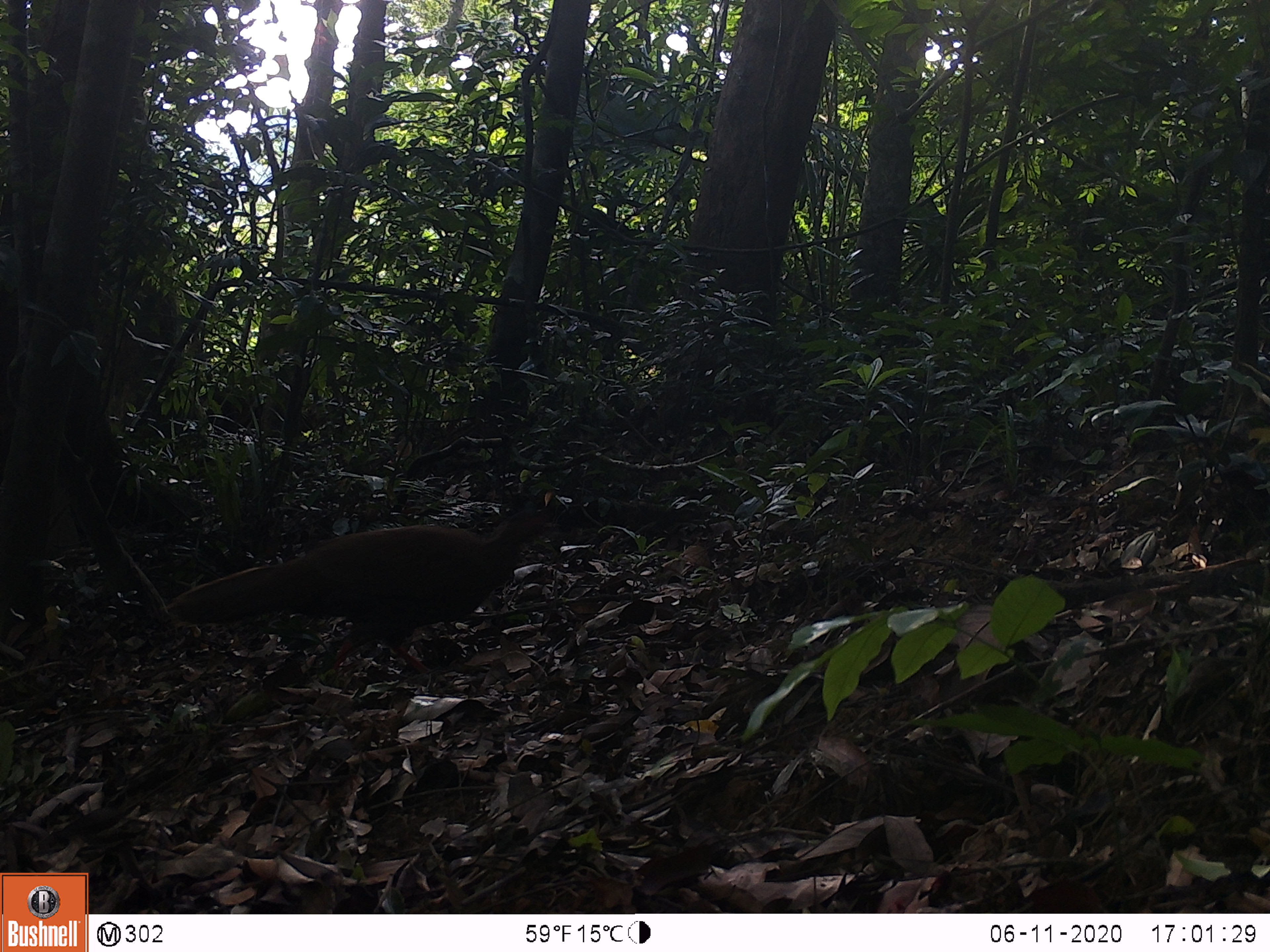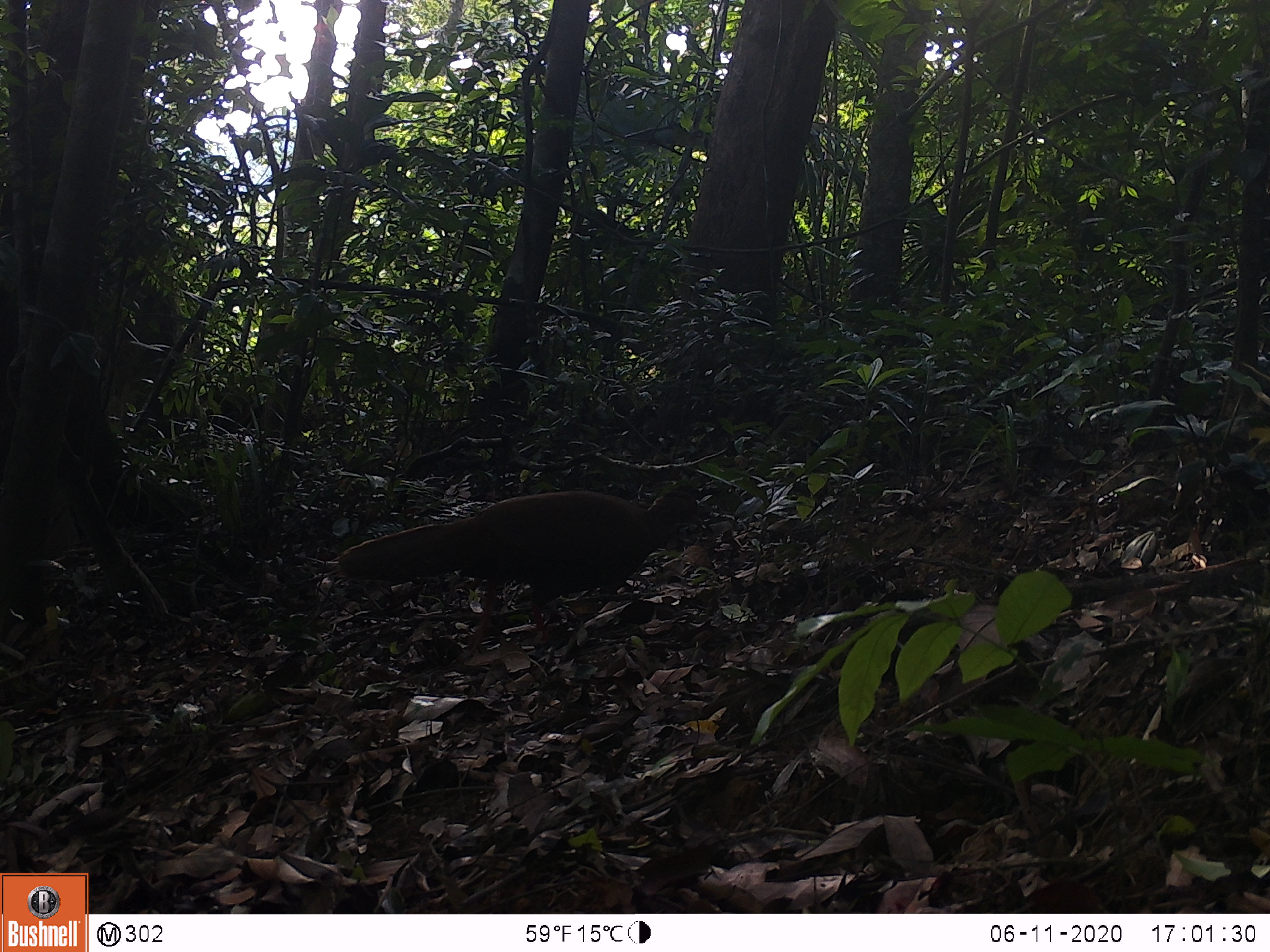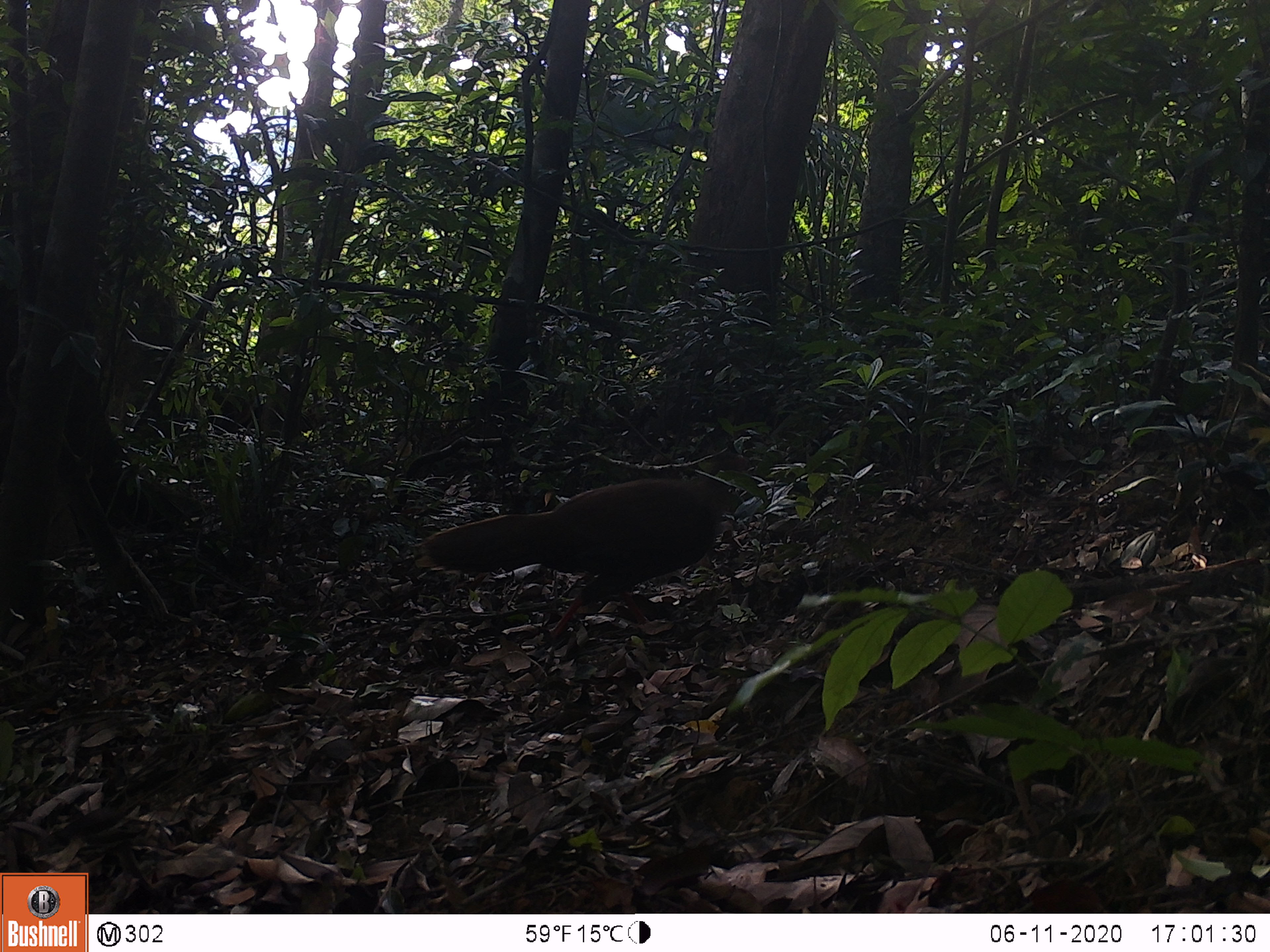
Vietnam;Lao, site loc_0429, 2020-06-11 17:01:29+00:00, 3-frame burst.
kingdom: Animalia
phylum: Chordata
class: Aves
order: Galliformes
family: Phasianidae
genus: Lophura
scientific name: Lophura nycthemera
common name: silver pheasant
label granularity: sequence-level